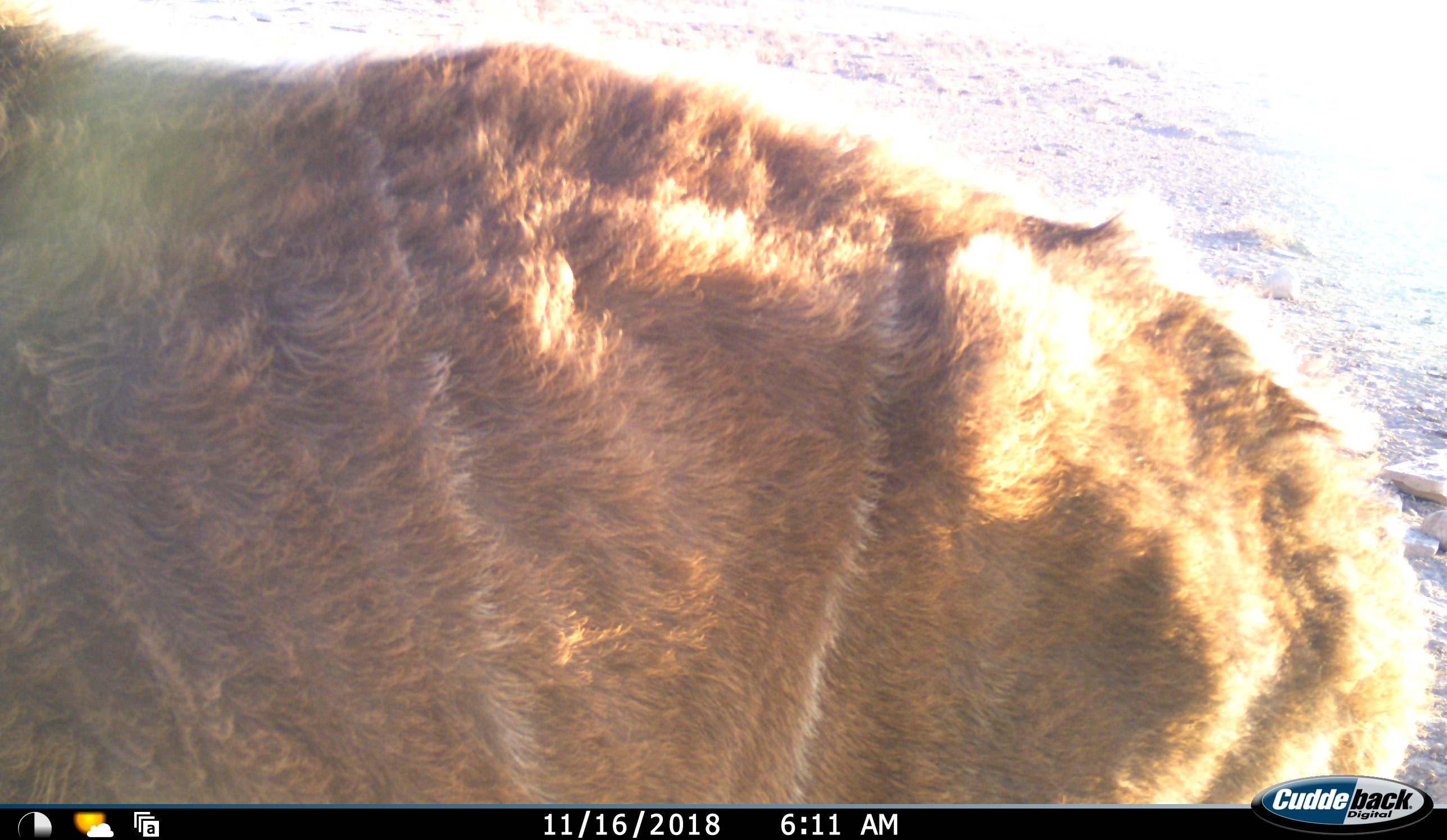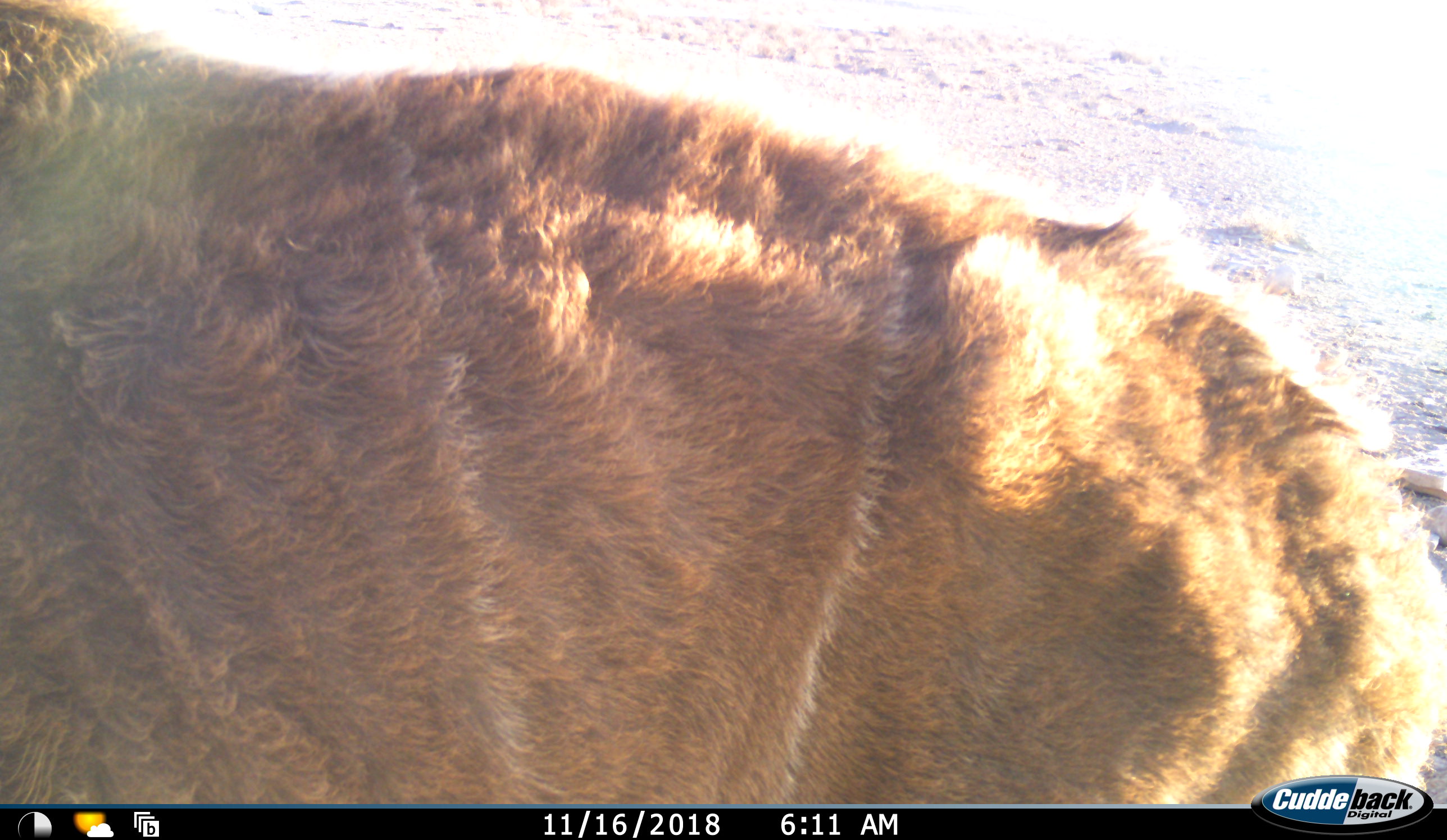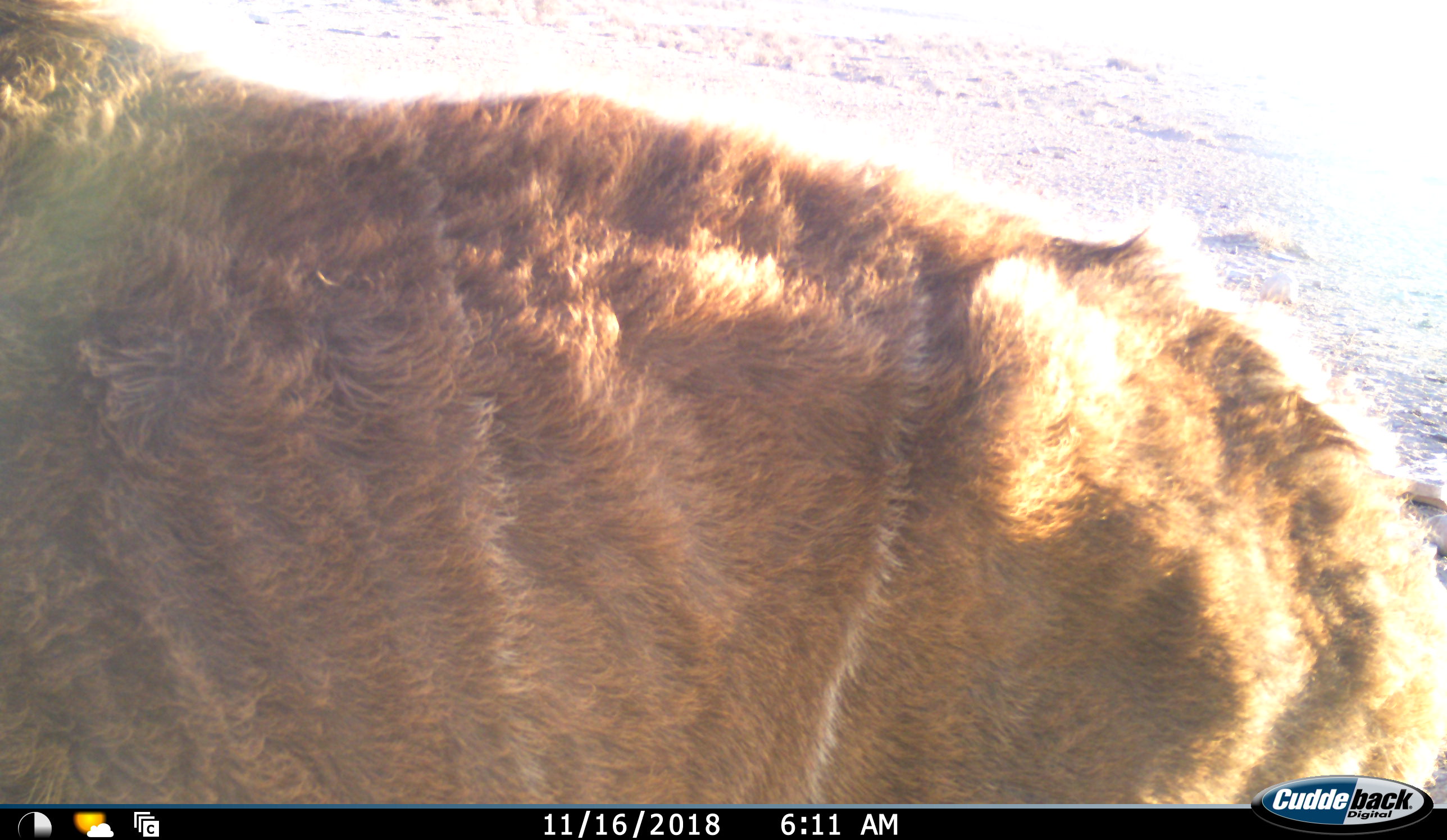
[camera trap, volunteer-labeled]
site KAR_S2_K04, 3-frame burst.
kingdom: Animalia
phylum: Chordata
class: Mammalia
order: Artiodactyla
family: Bovidae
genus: Tragelaphus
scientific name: Tragelaphus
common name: kudu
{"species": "kudu (Tragelaphus)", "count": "1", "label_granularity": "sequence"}